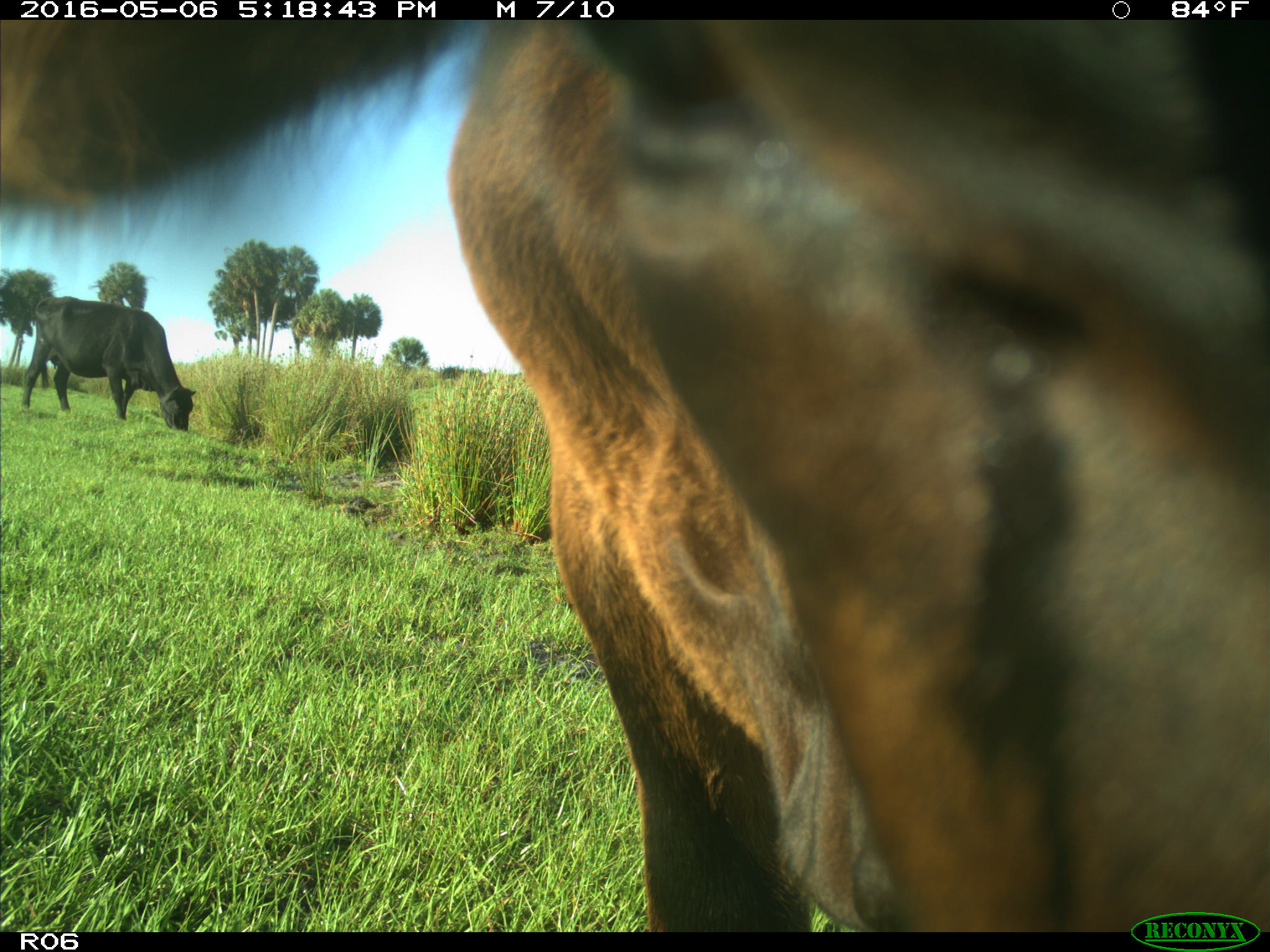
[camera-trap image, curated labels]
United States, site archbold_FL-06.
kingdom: Animalia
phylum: Chordata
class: Mammalia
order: Artiodactyla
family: Bovidae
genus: Bos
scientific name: Bos taurus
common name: domestic cow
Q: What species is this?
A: Bos taurus (domestic cow).